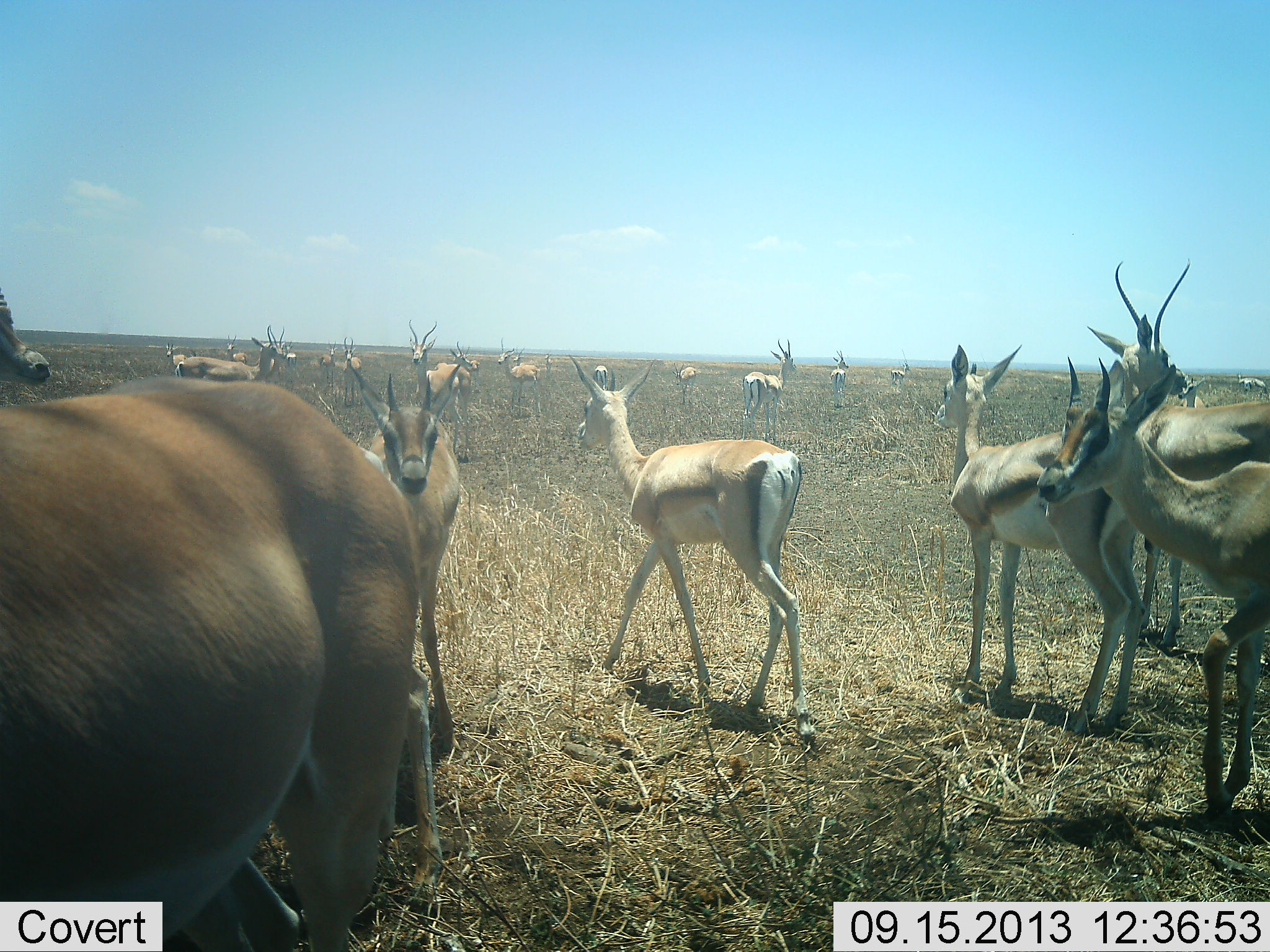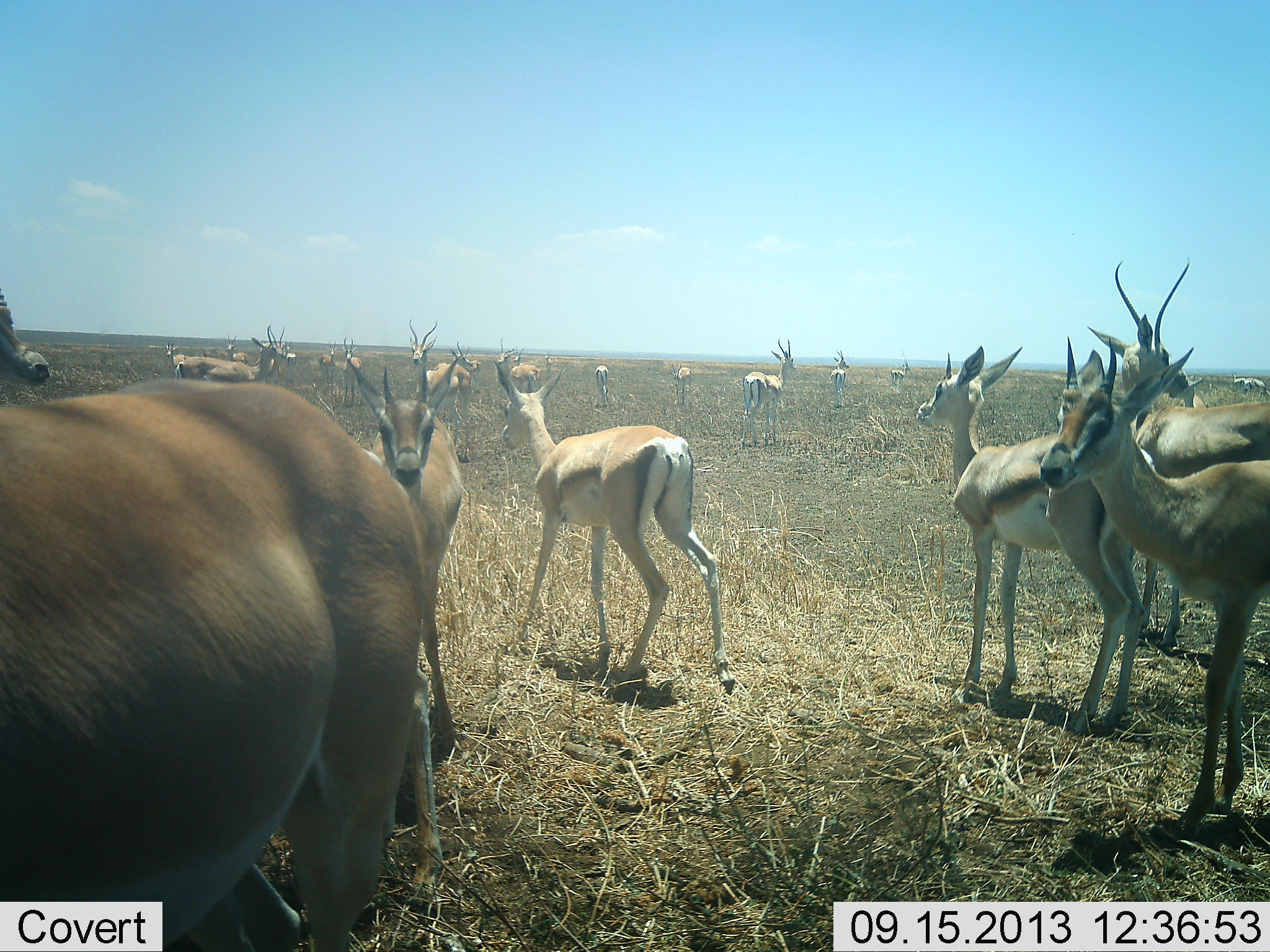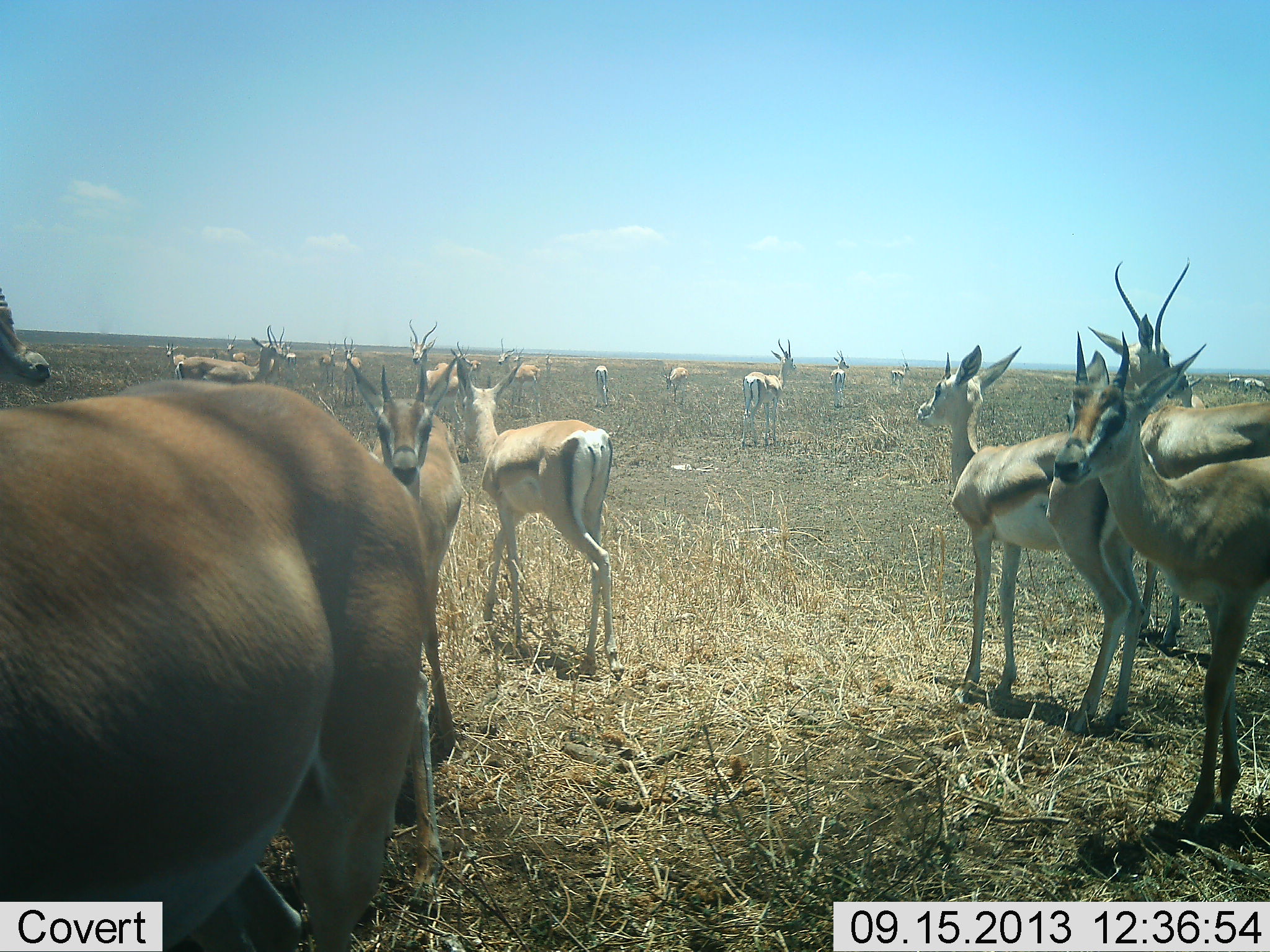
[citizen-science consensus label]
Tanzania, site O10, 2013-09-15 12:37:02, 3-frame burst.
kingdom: Animalia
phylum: Chordata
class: Mammalia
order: Artiodactyla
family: Bovidae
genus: Nanger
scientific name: Nanger granti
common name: grant's gazelle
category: gazellegrants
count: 11-50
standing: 100%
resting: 10%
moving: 80%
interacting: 10%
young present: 0%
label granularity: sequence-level